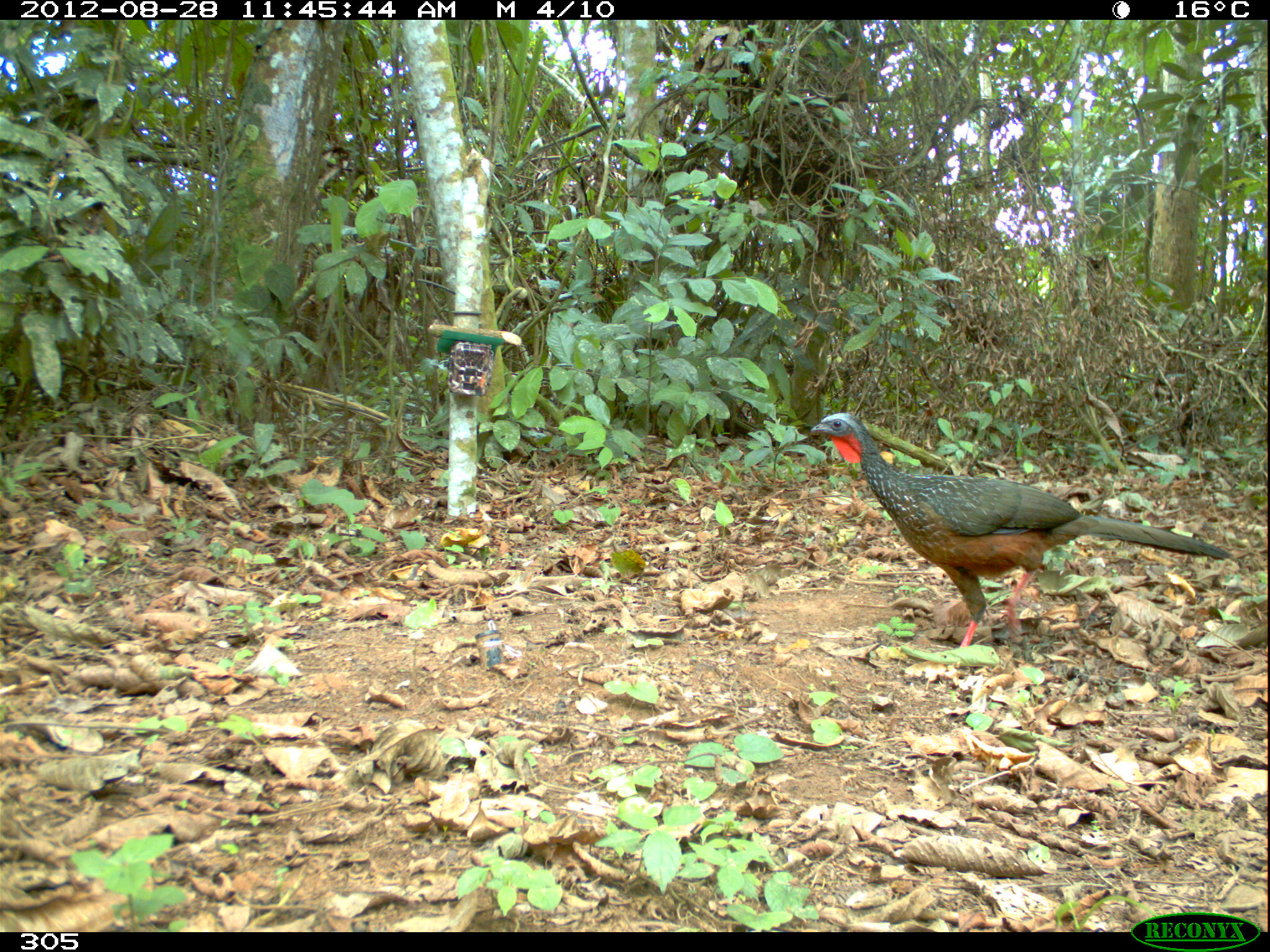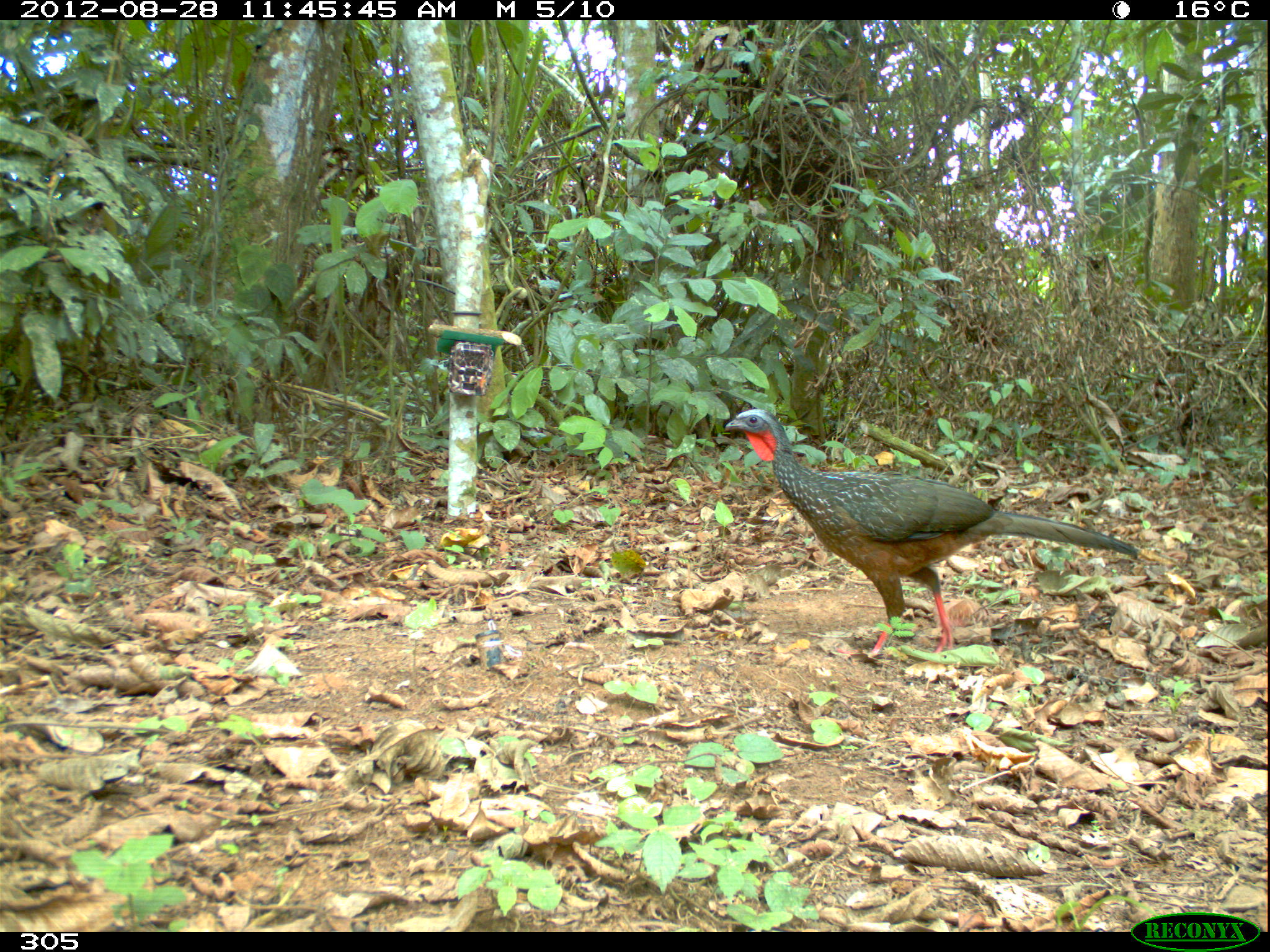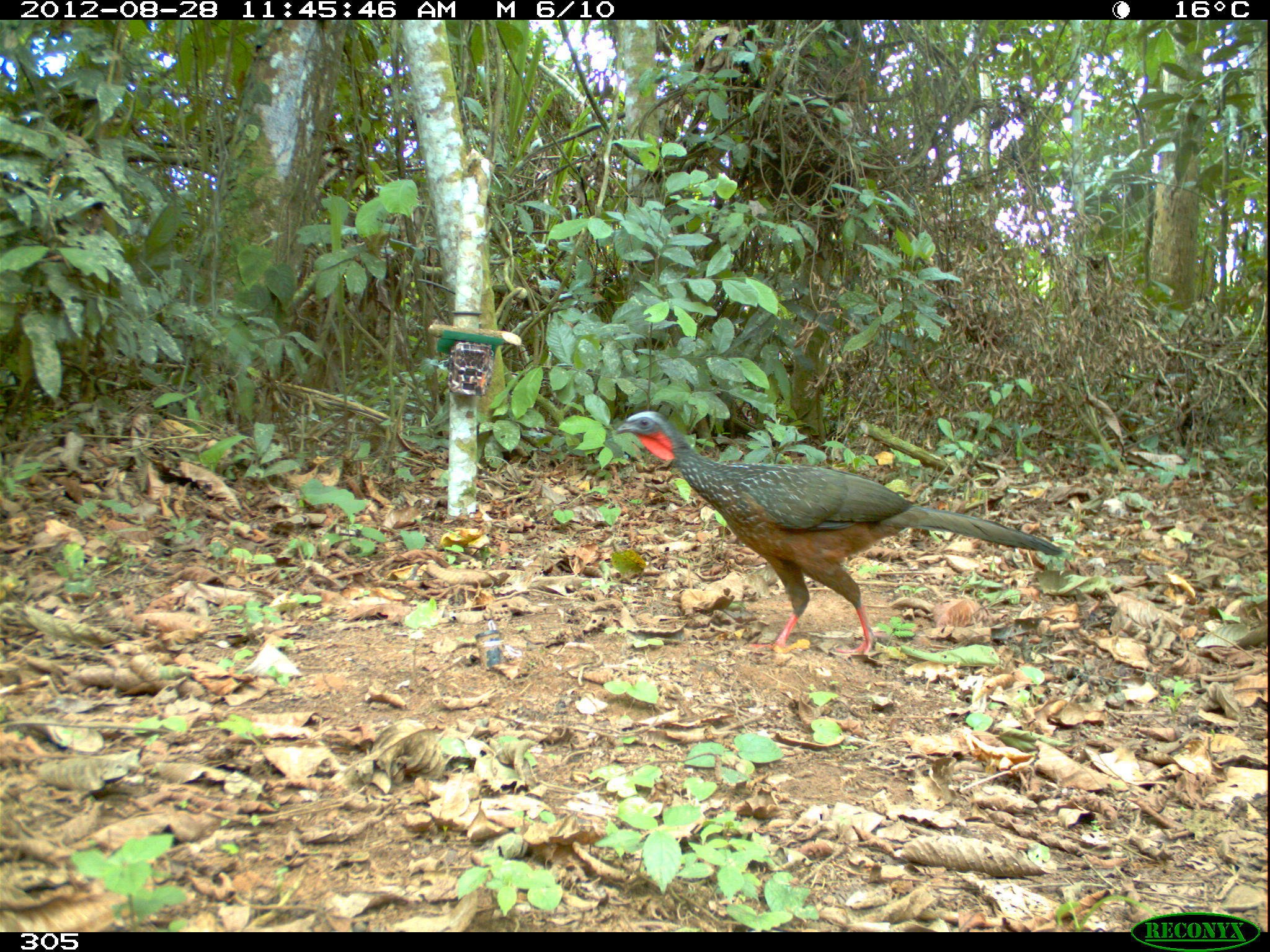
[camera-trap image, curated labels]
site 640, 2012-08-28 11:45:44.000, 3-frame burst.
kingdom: Animalia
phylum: Chordata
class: Aves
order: Galliformes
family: Cracidae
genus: Penelope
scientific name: Penelope jacquacu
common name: spix's guan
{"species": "Penelope jacquacu (spix's guan)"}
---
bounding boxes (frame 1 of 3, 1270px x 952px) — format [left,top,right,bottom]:
penelope jacquacu: [808,411,1239,647]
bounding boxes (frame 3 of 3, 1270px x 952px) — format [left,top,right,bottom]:
penelope jacquacu: [614,409,1071,656]